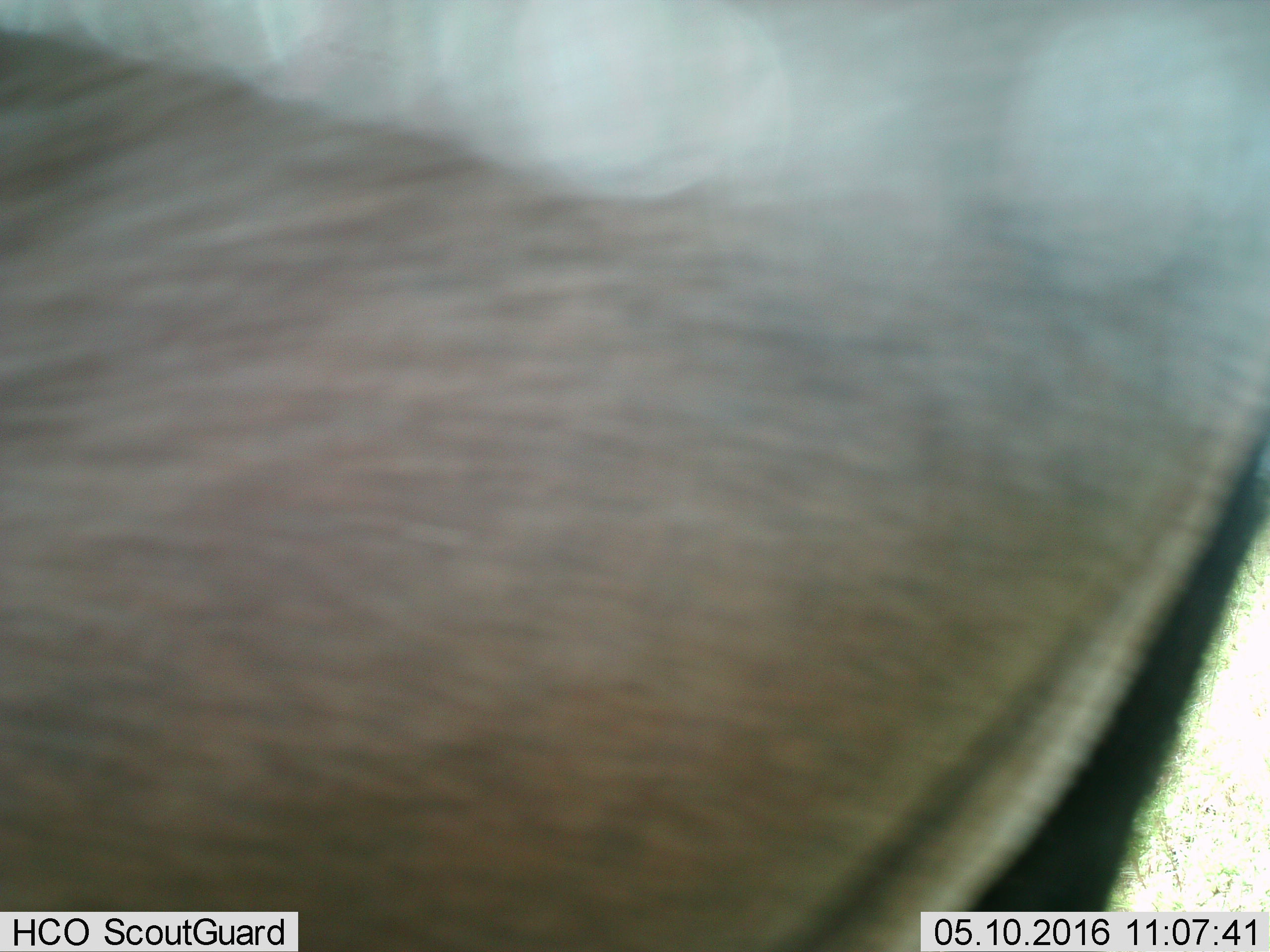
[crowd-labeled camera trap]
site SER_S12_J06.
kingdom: Animalia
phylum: Chordata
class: Mammalia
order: Artiodactyla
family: Bovidae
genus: Connochaetes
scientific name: Connochaetes taurinus taurinus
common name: blue wildebeest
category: wildebeestblue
Wildebeestblue (blue wildebeest) (Connochaetes taurinus taurinus), count 1. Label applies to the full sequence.